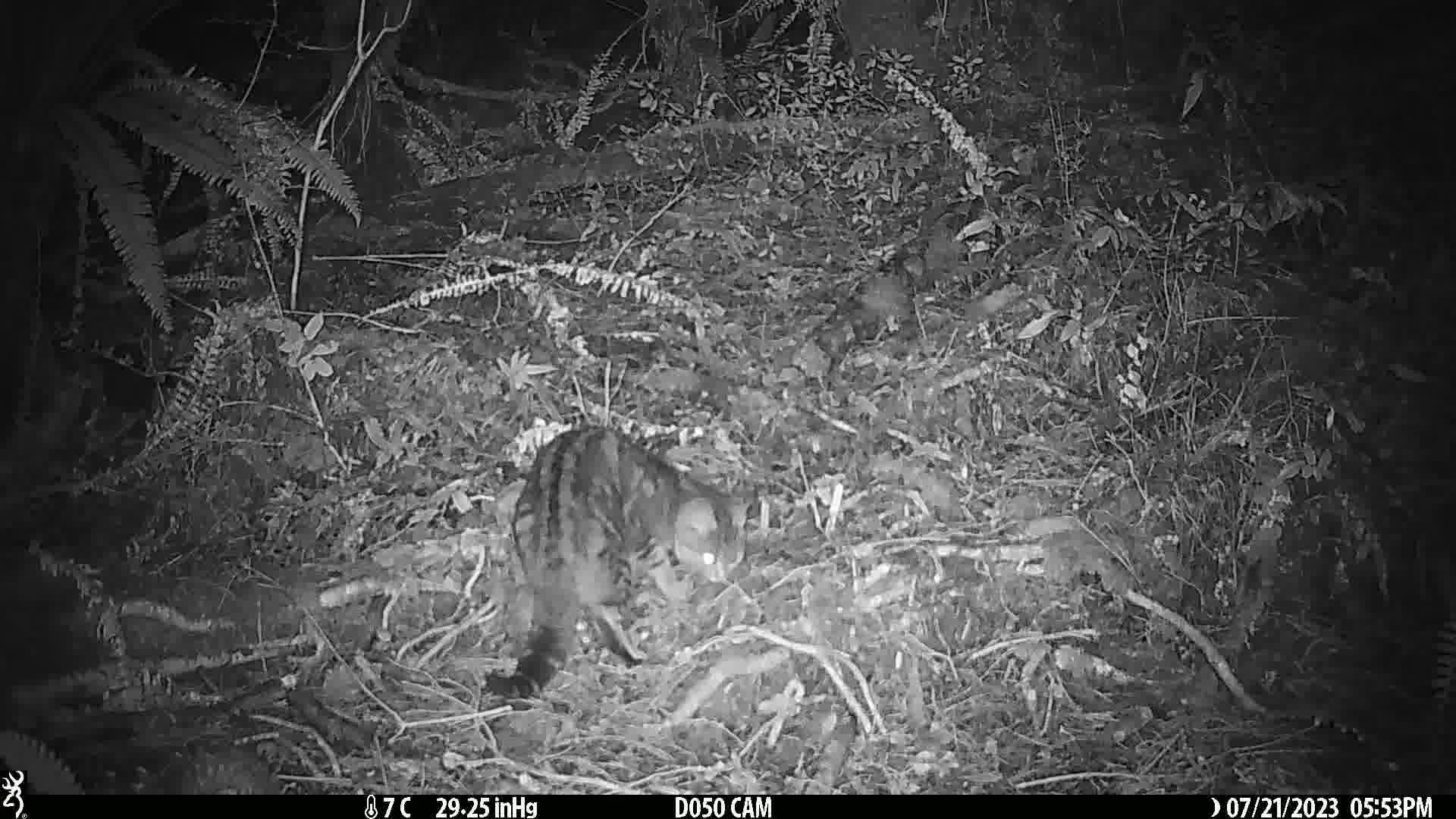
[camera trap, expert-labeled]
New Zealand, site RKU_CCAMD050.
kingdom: Animalia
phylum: Chordata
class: Mammalia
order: Carnivora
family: Felidae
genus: Felis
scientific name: Felis catus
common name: domestic cat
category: cat